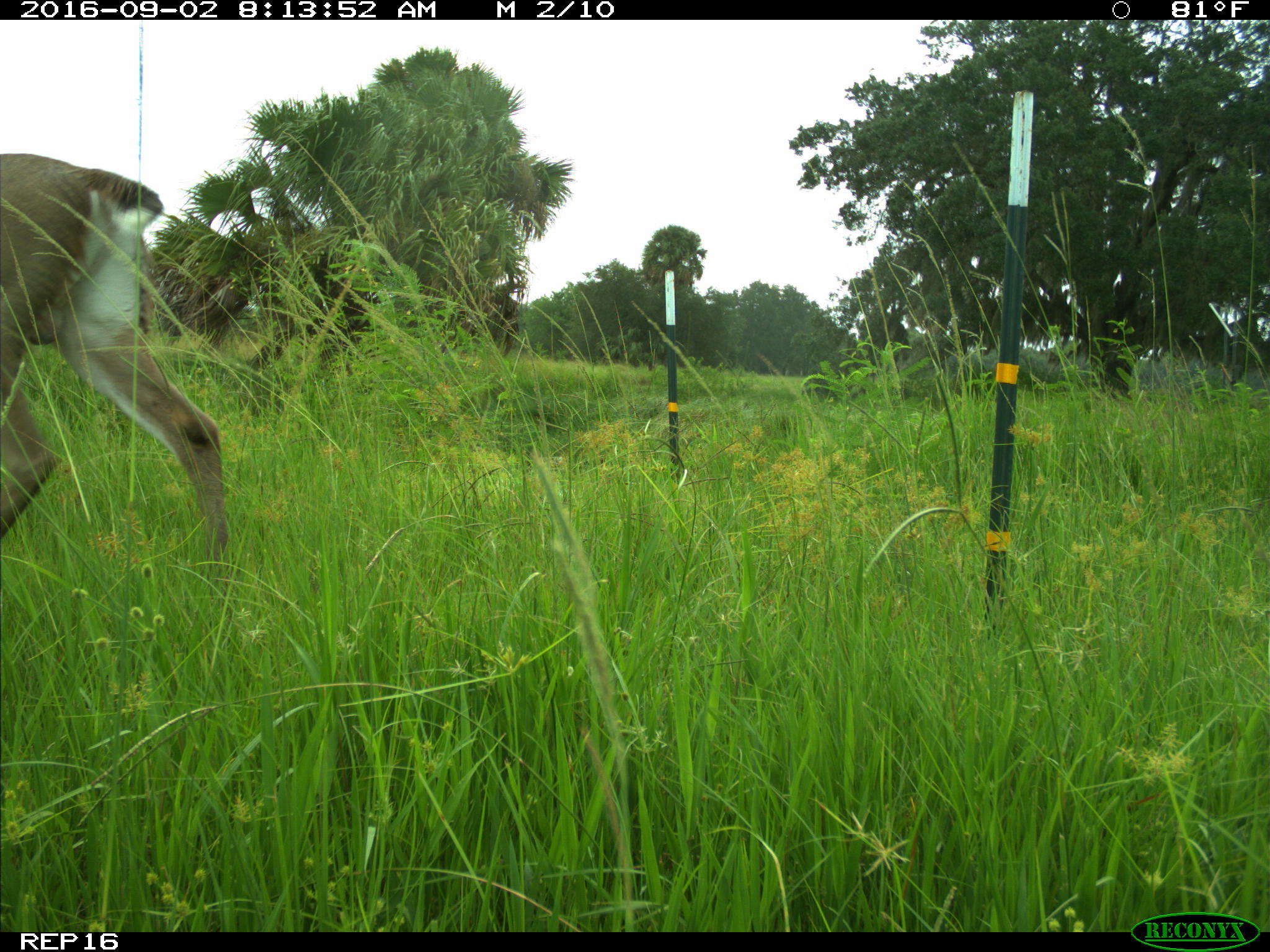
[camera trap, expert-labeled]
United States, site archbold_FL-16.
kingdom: Animalia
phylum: Chordata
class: Mammalia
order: Artiodactyla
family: Cervidae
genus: Odocoileus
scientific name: Odocoileus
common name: deer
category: unidentified deer